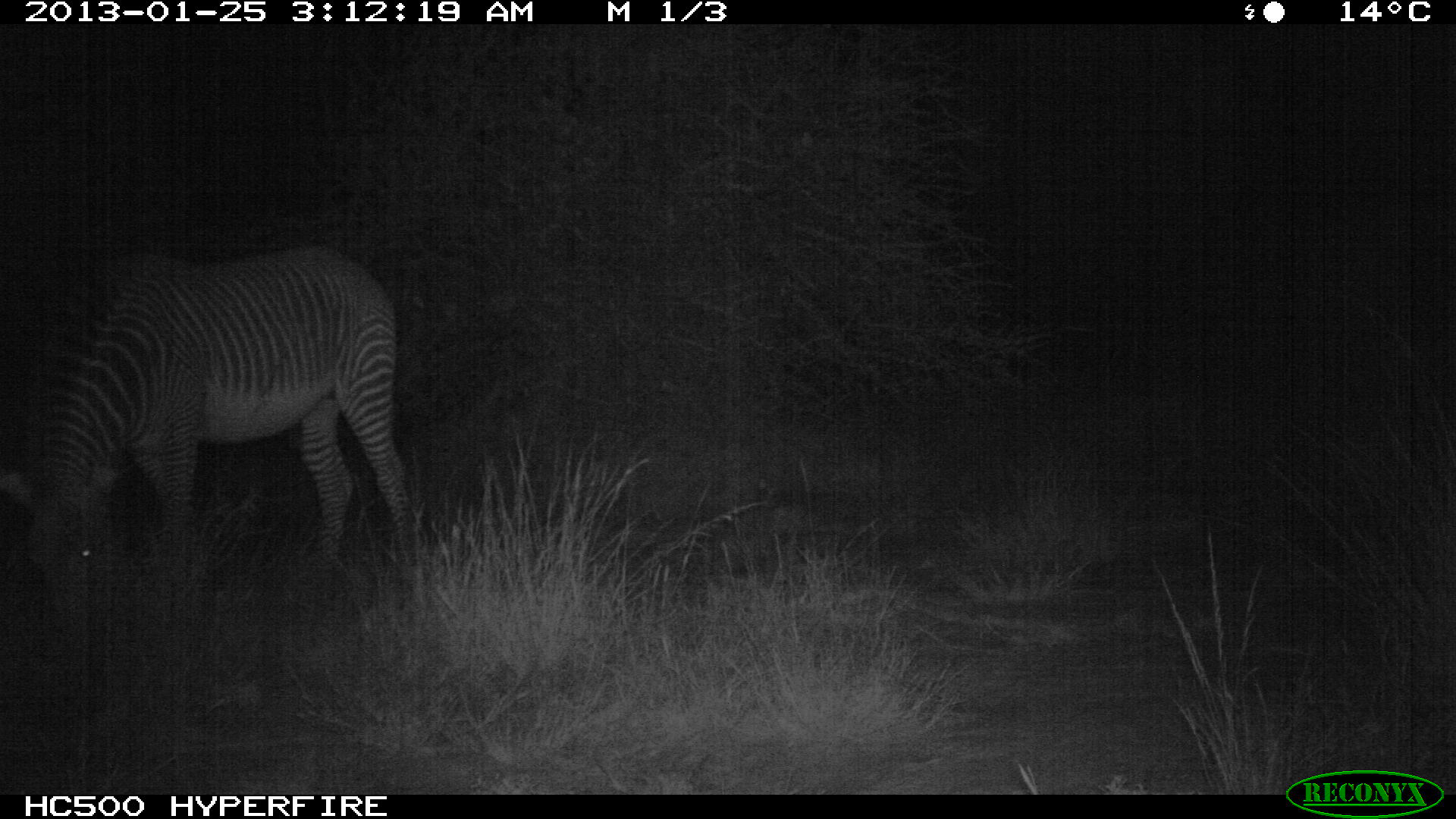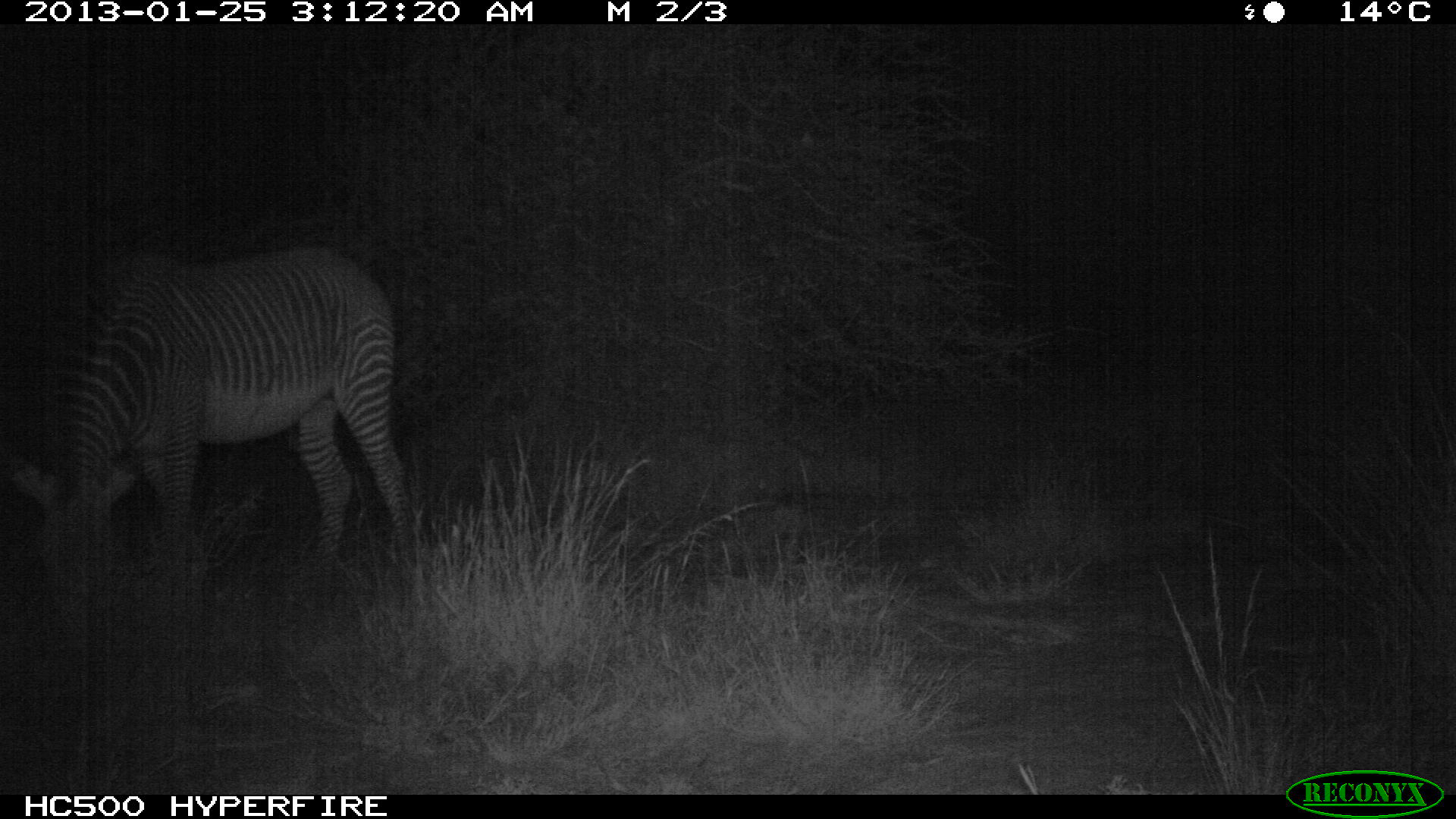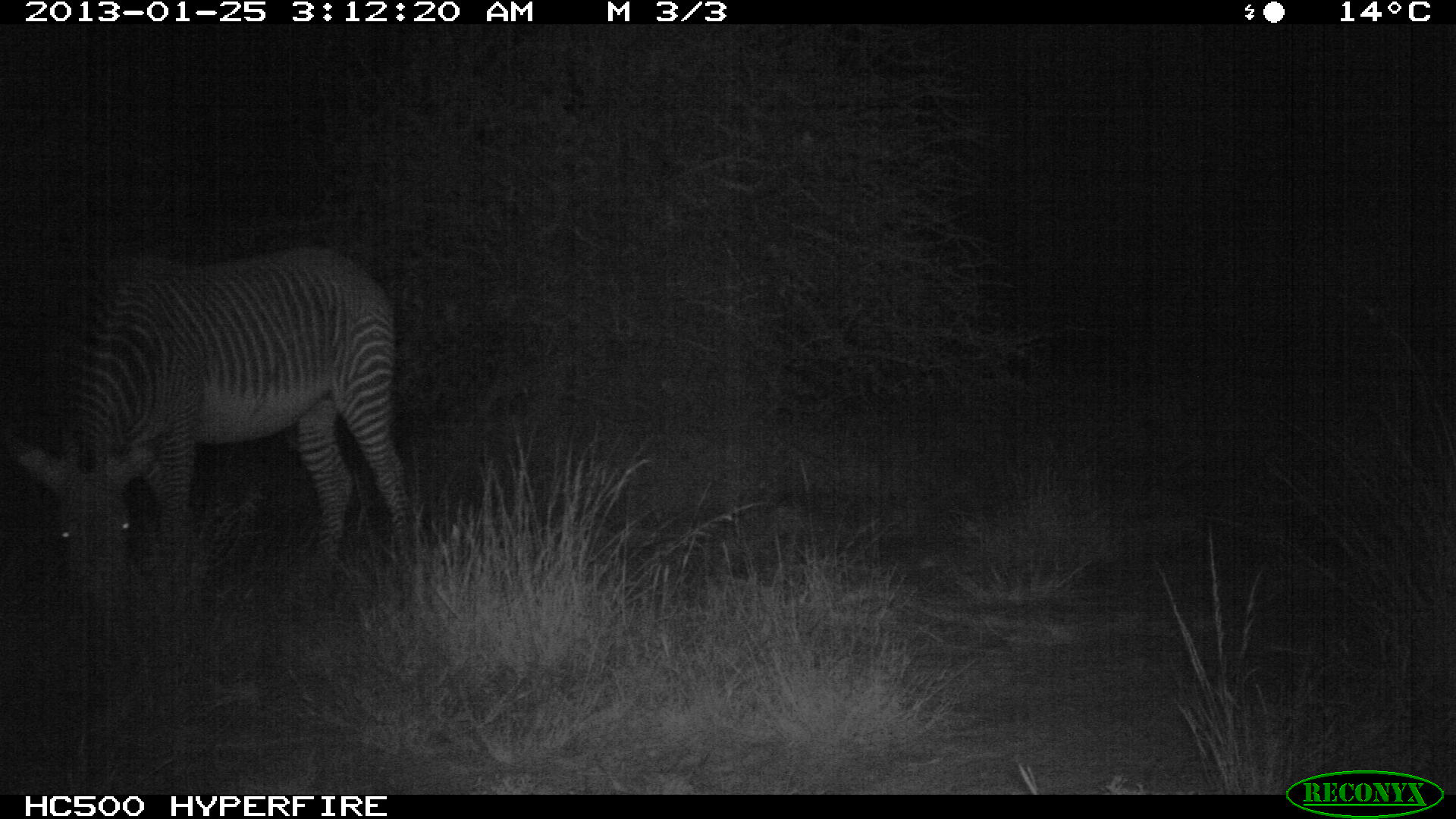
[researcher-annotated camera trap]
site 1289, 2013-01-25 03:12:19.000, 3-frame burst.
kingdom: Animalia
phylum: Chordata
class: Mammalia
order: Perissodactyla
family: Equidae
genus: Equus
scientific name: Equus grevyi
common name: grévy's zebra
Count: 1.